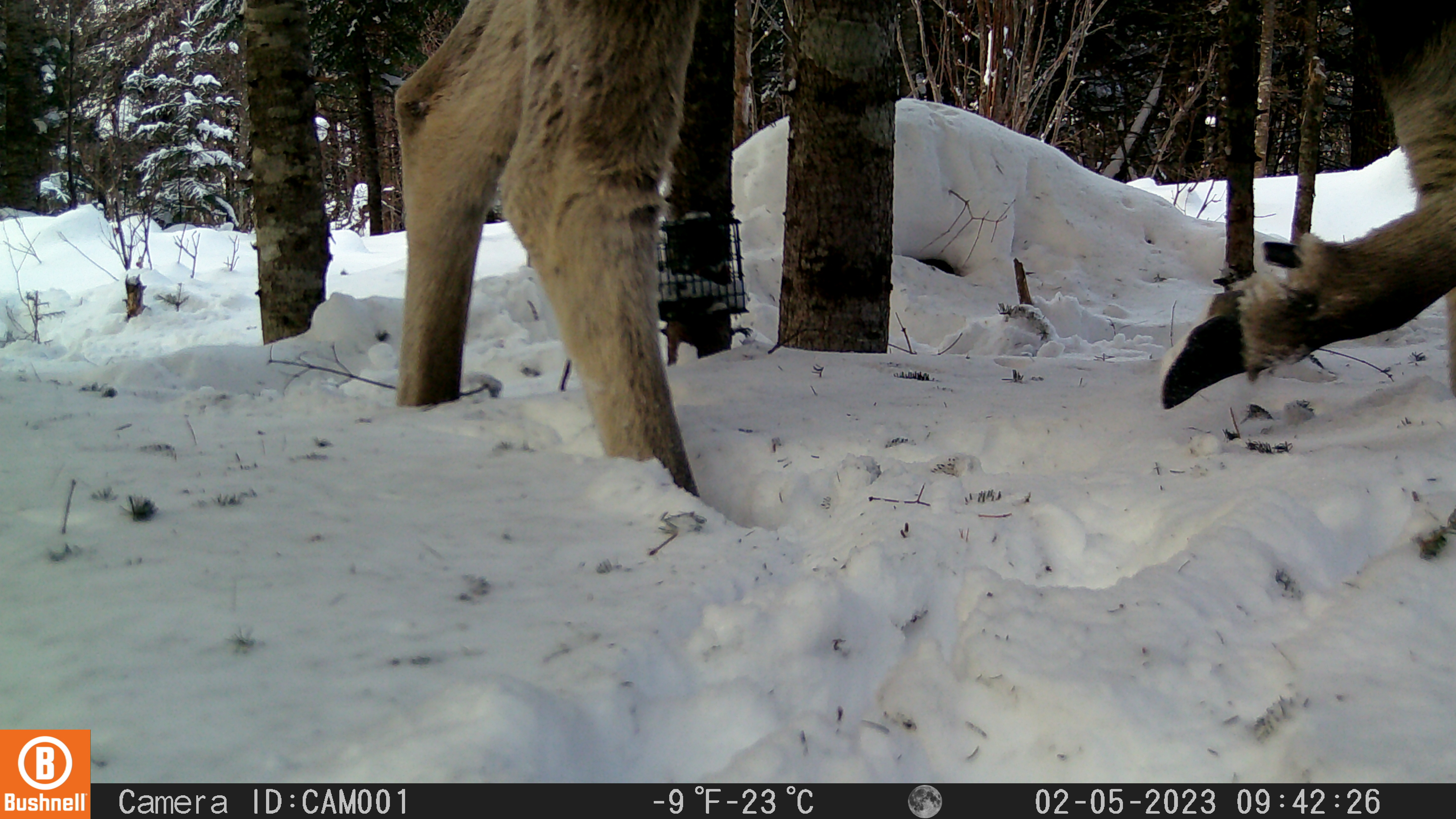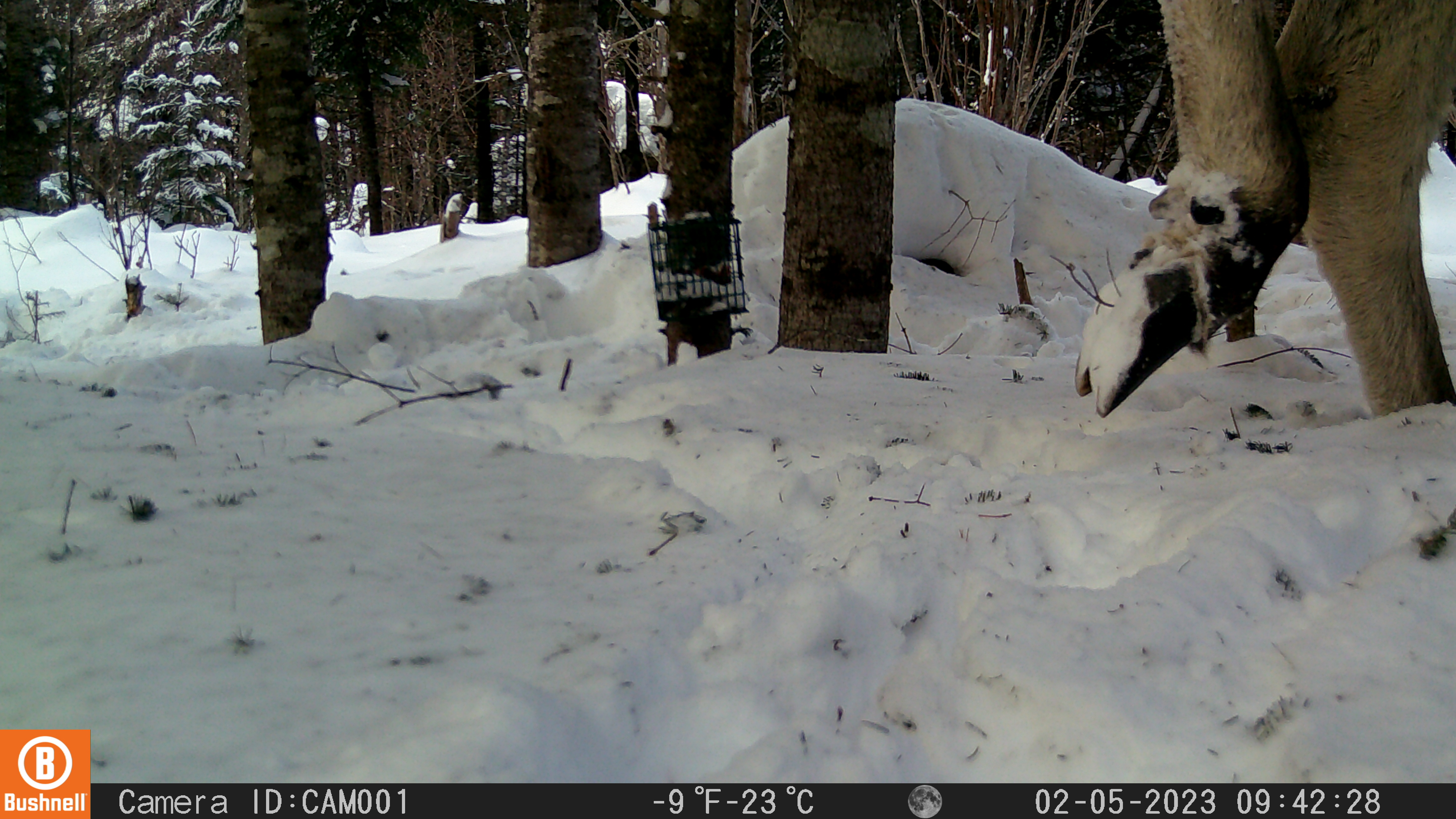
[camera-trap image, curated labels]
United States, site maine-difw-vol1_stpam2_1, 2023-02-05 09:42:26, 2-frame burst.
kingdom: Animalia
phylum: Chordata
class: Mammalia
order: Artiodactyla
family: Cervidae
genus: Alces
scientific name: Alces alces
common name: moose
Moose (Alces alces).